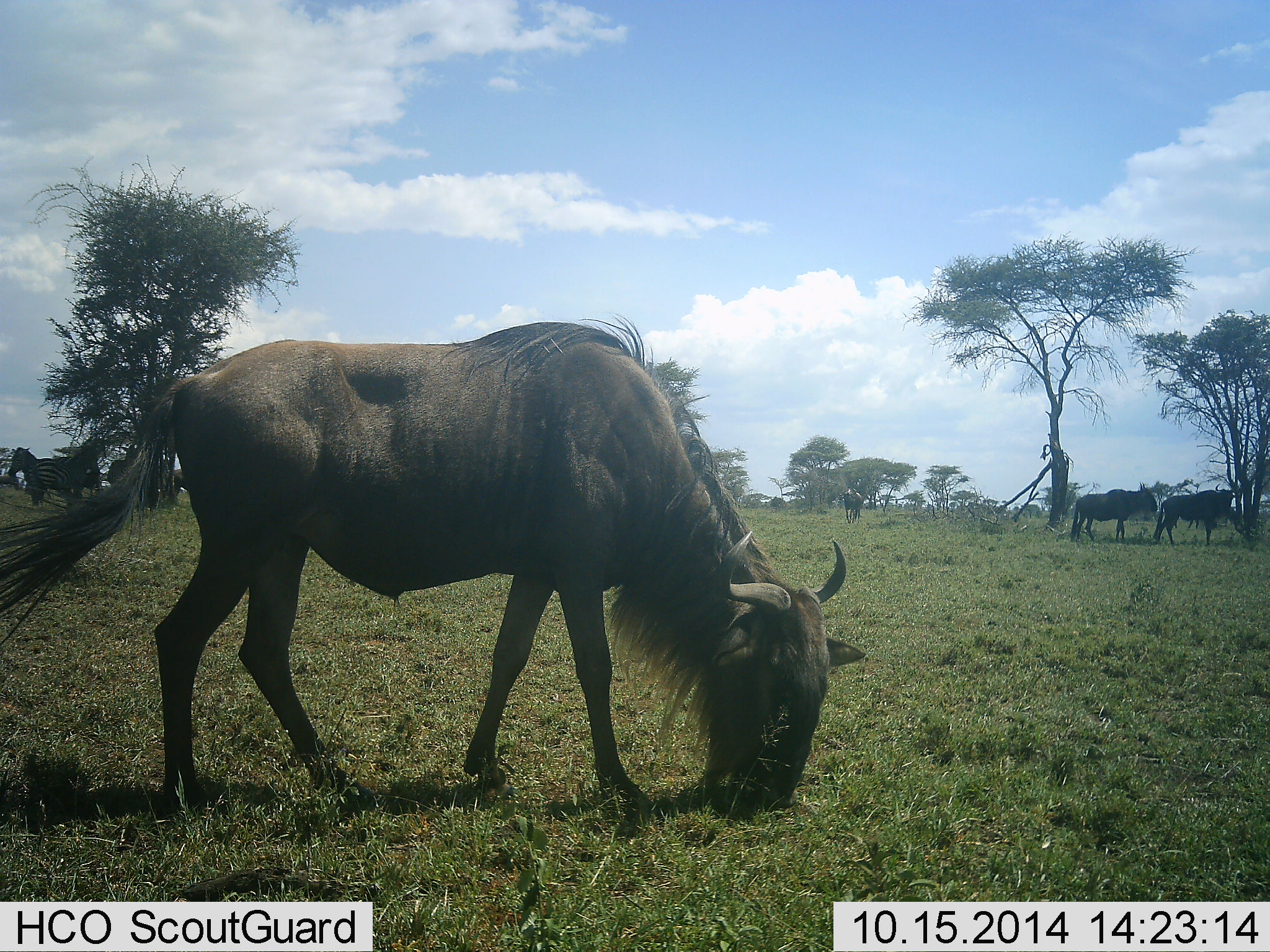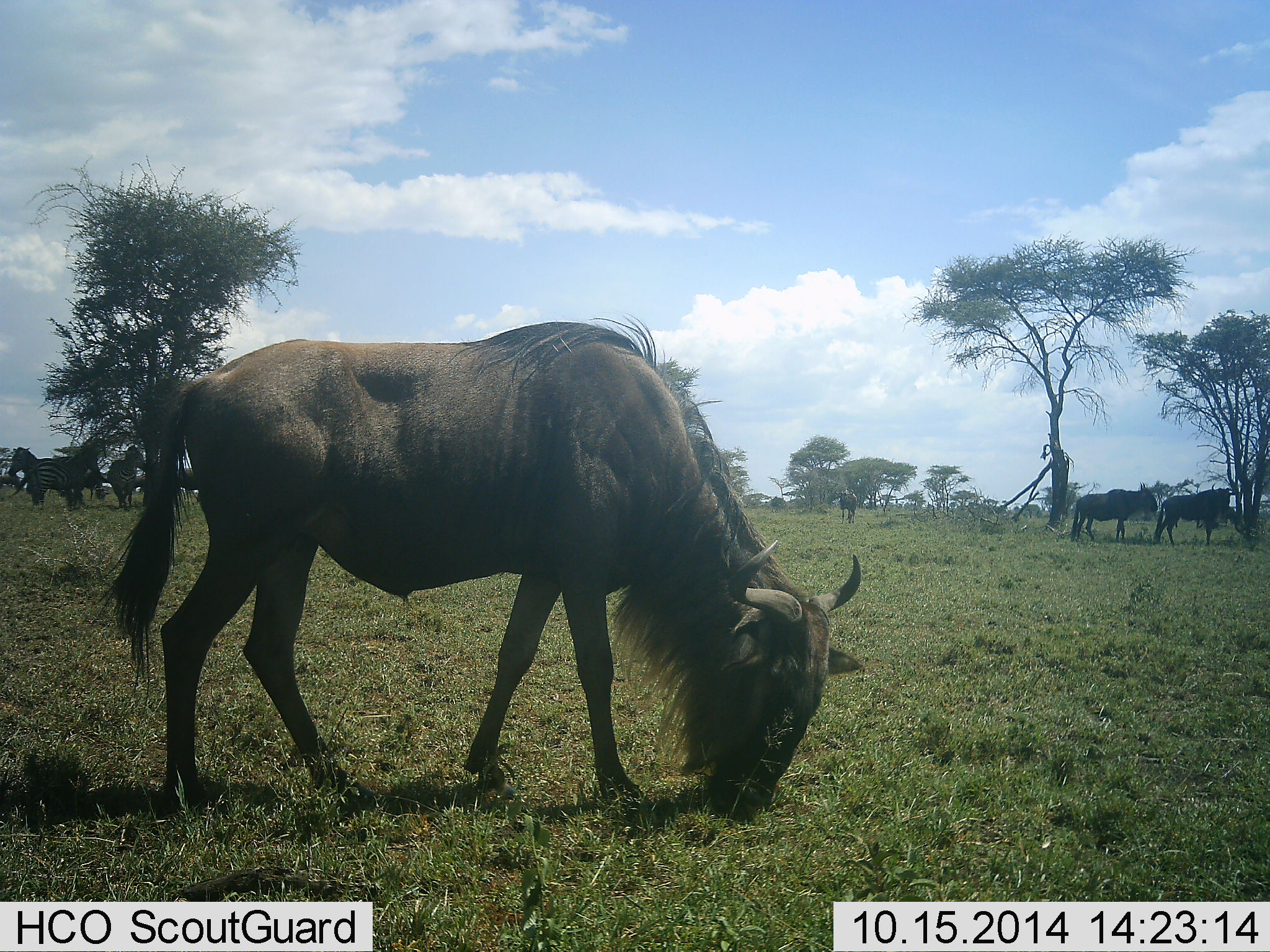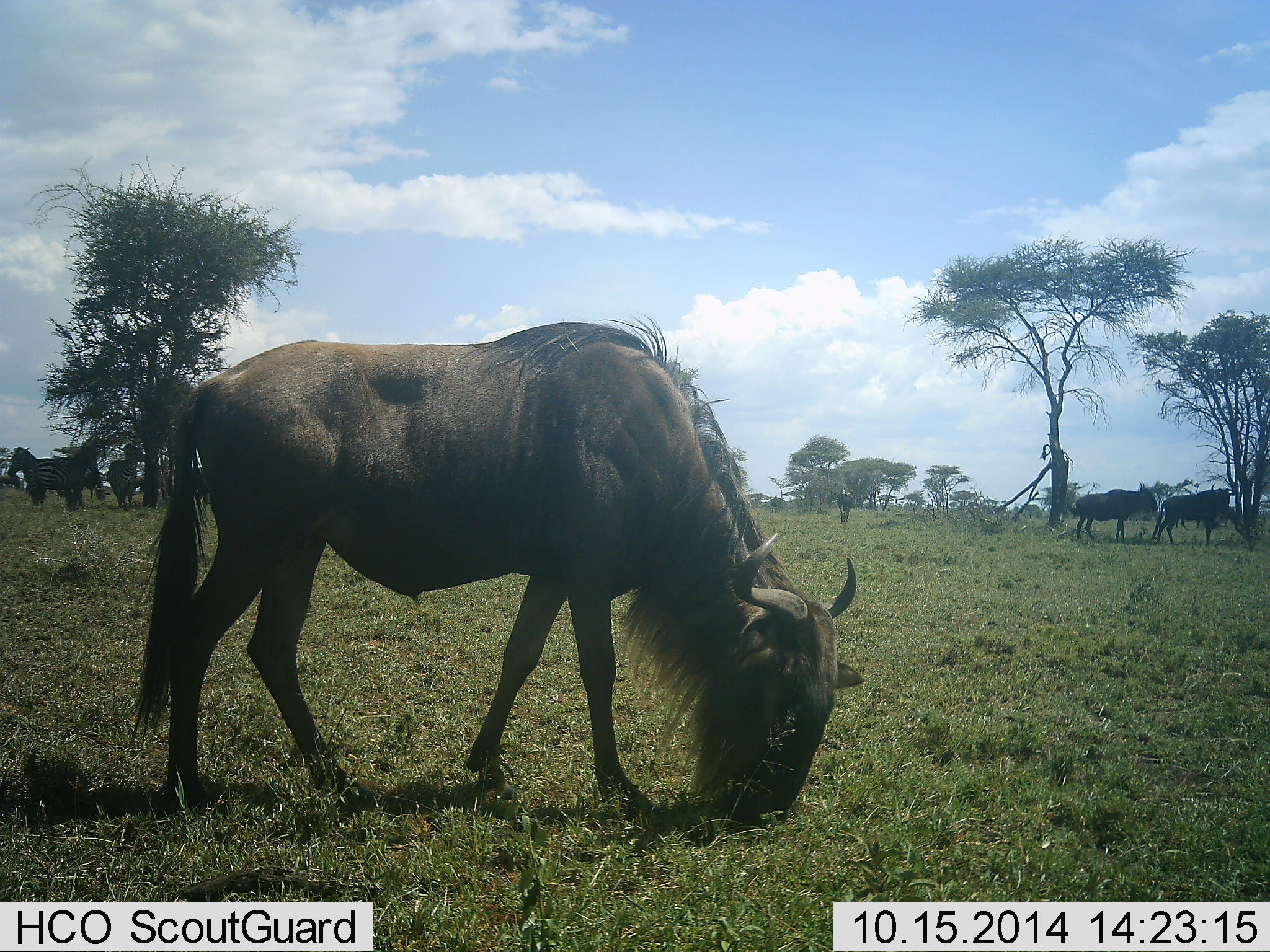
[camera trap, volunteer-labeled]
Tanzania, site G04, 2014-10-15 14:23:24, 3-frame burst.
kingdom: Animalia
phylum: Chordata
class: Mammalia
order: Artiodactyla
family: Bovidae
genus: Connochaetes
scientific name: Connochaetes taurinus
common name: blue wildebeest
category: wildebeest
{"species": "wildebeest (blue wildebeest) (Connochaetes taurinus)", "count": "5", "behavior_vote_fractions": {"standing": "93%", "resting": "0%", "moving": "7%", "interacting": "7%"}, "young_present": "0%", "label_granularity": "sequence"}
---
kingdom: Animalia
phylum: Chordata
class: Mammalia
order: Perissodactyla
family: Equidae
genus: Equus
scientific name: Equus quagga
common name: plains zebra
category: zebra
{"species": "zebra (plains zebra) (Equus quagga)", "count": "3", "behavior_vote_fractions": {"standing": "100%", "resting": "0%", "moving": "0%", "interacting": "0%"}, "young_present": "0%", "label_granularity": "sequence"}